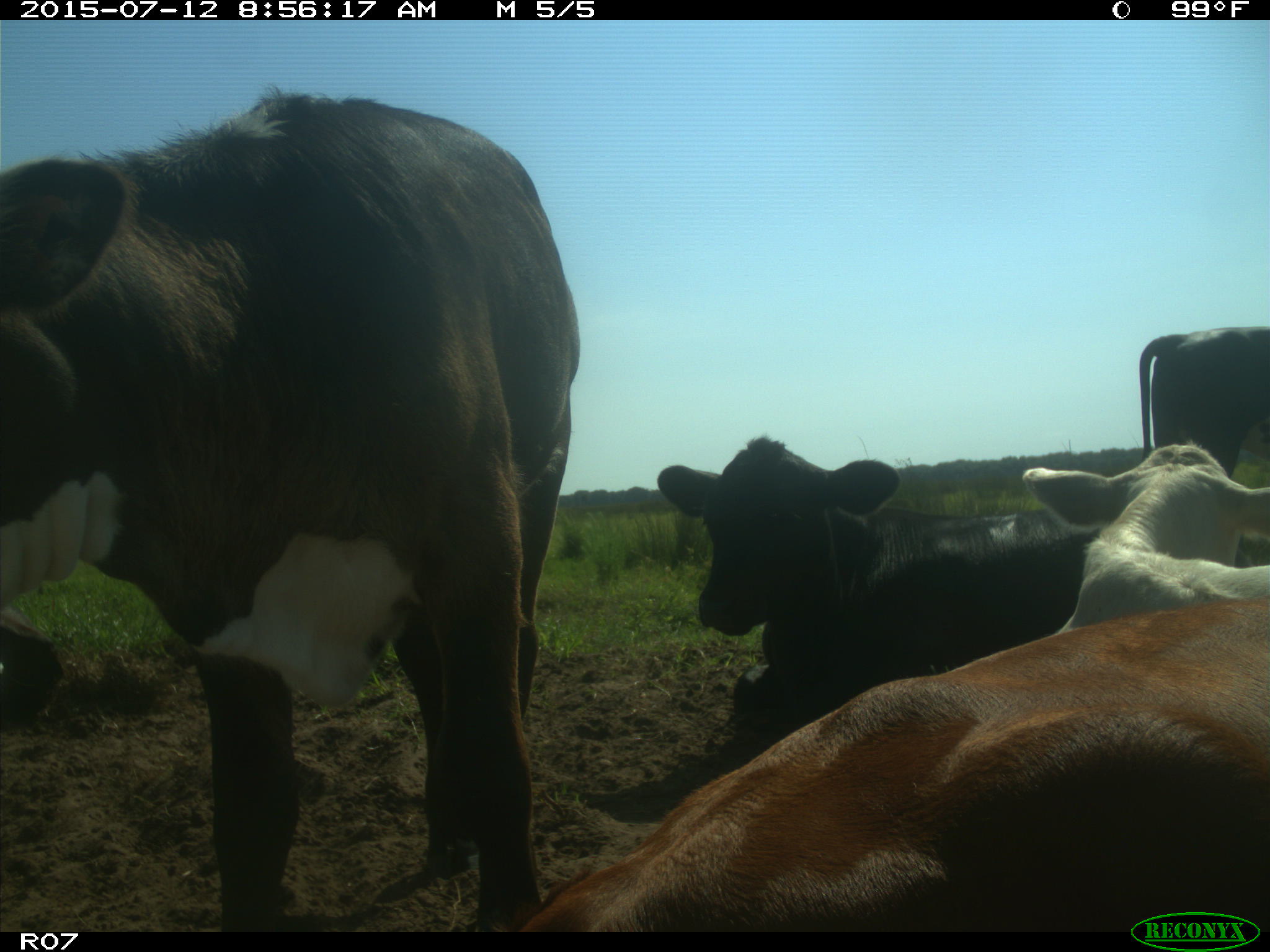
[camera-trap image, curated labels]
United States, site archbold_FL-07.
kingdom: Animalia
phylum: Chordata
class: Mammalia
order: Artiodactyla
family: Bovidae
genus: Bos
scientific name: Bos taurus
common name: domestic cow